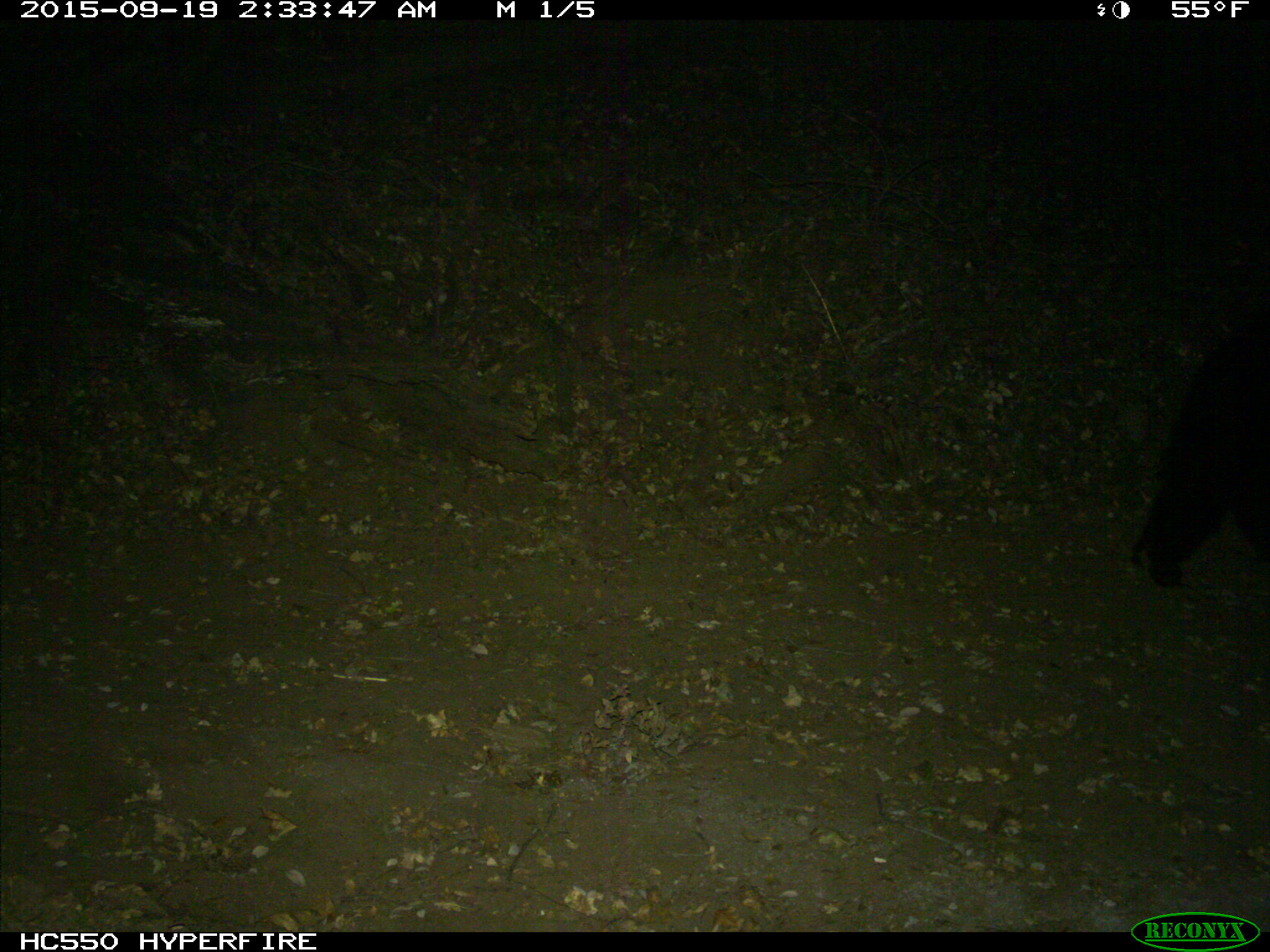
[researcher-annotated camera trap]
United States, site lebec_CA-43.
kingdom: Animalia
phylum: Chordata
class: Mammalia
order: Carnivora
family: Ursidae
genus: Ursus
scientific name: Ursus americanus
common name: american black bear